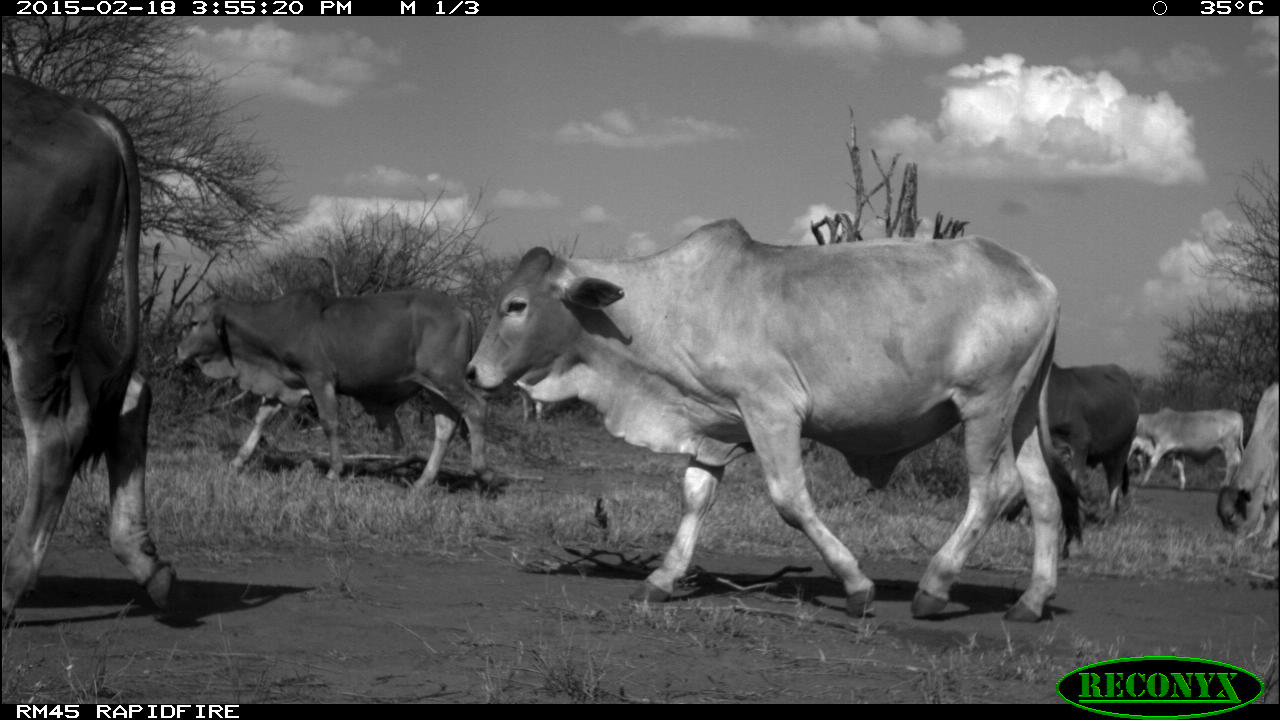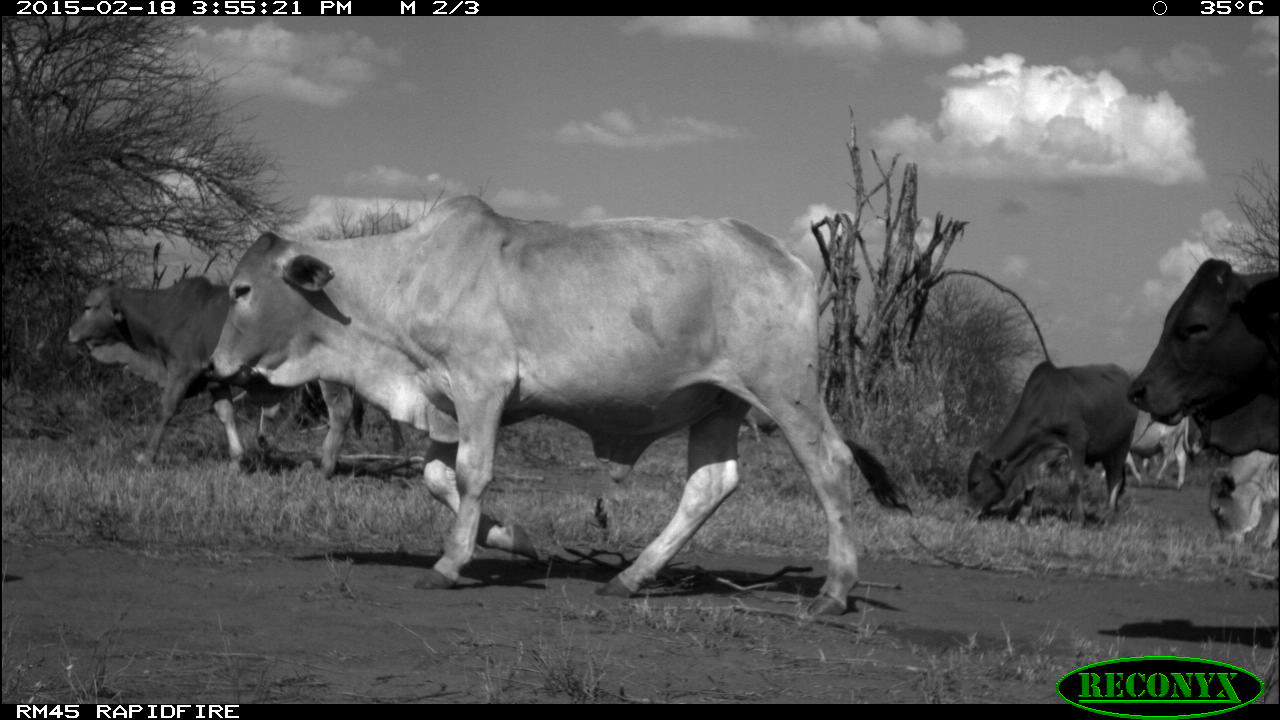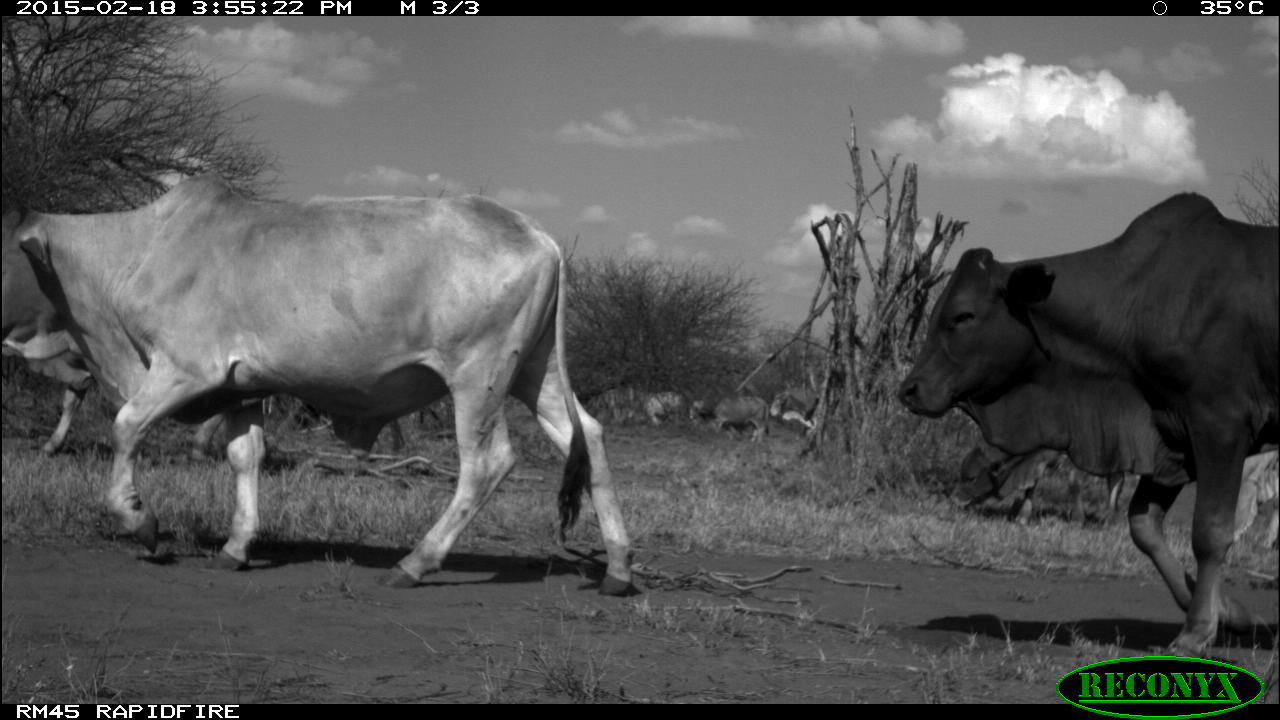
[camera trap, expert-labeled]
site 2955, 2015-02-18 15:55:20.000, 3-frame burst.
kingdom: Animalia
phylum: Chordata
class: Mammalia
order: Artiodactyla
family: Bovidae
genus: Bos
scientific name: Bos taurus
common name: domestic cattle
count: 10